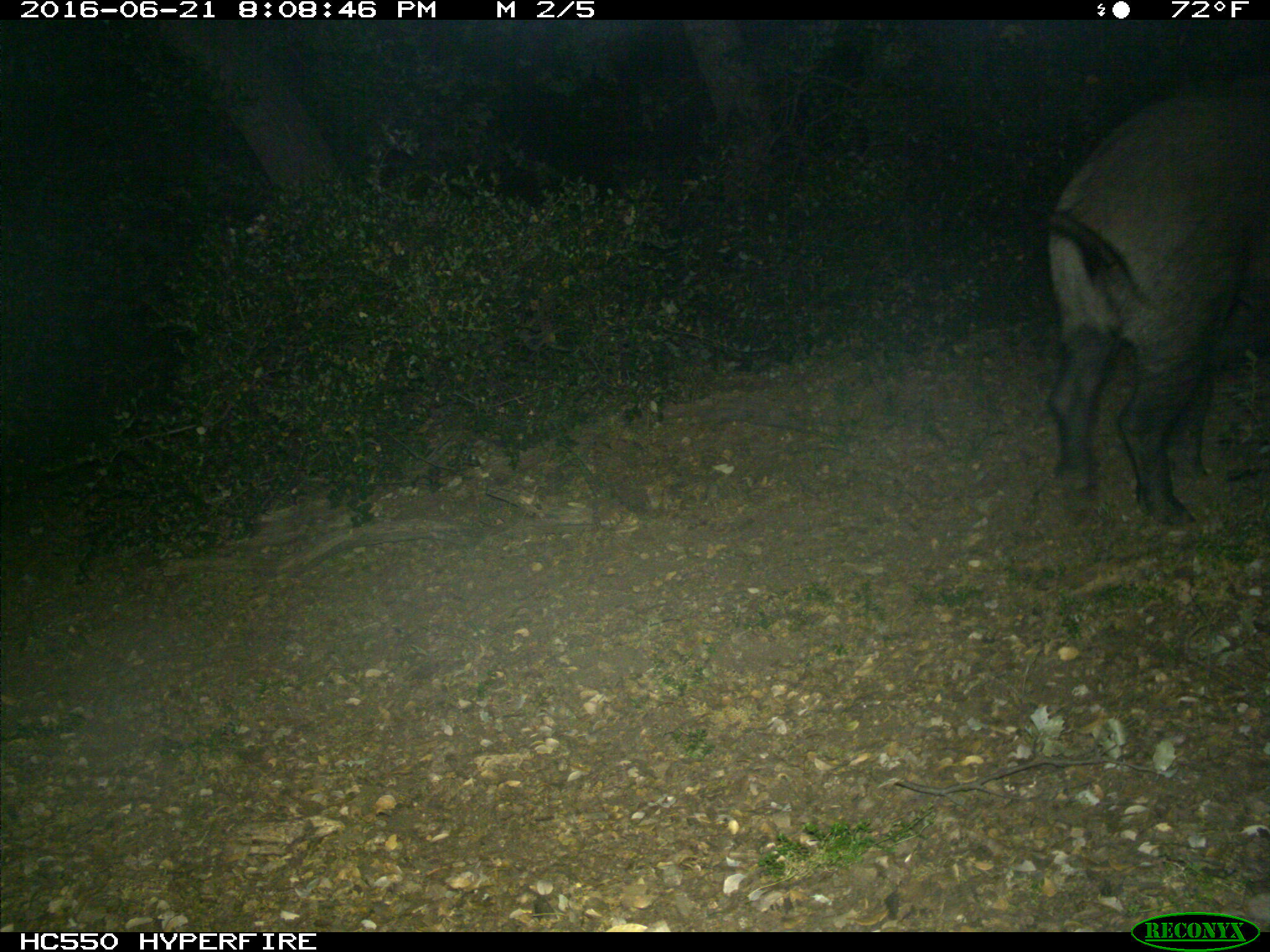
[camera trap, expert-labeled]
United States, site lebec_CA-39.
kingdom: Animalia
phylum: Chordata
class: Mammalia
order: Artiodactyla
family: Suidae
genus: Sus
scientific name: Sus scrofa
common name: wild boar